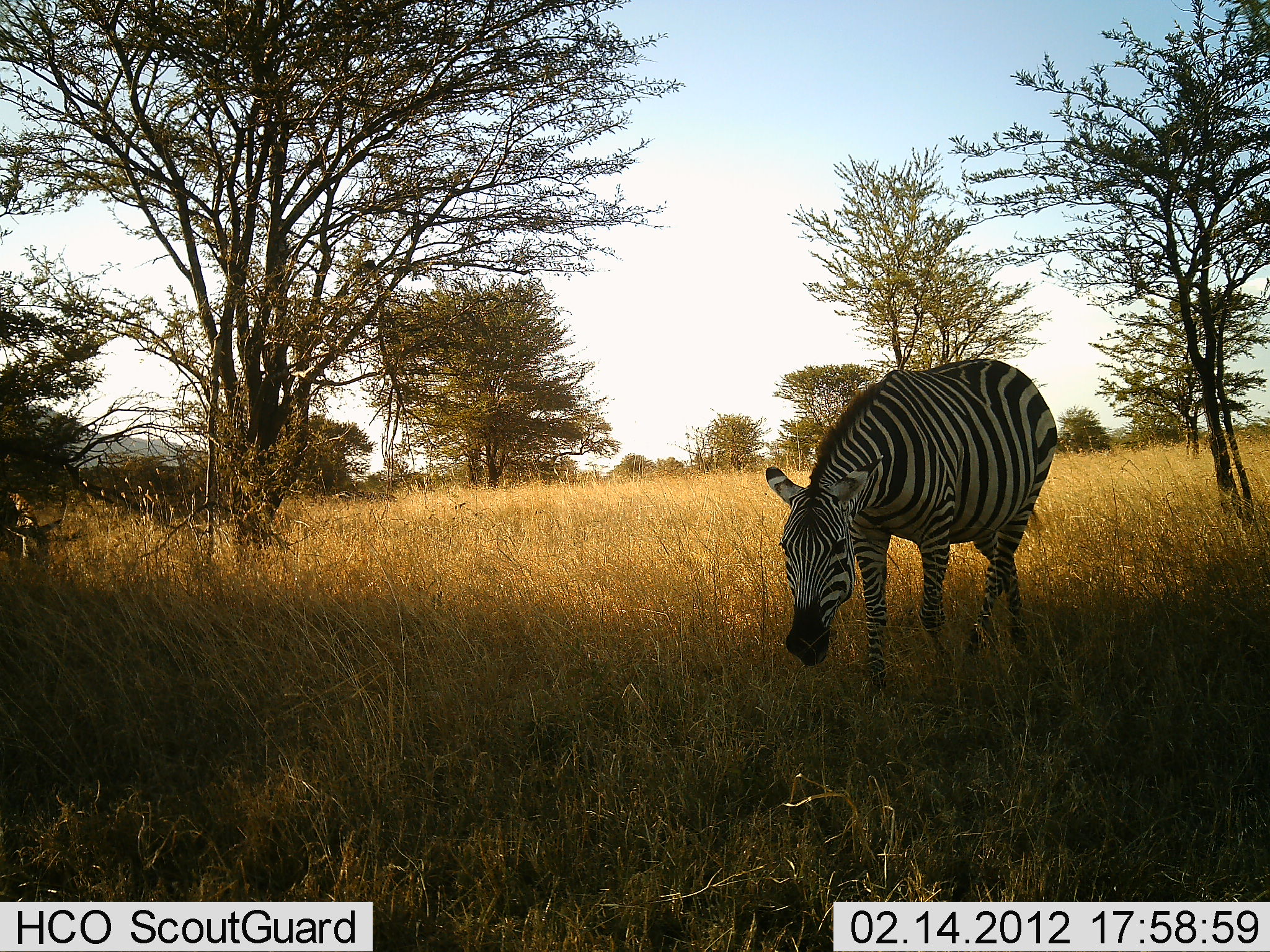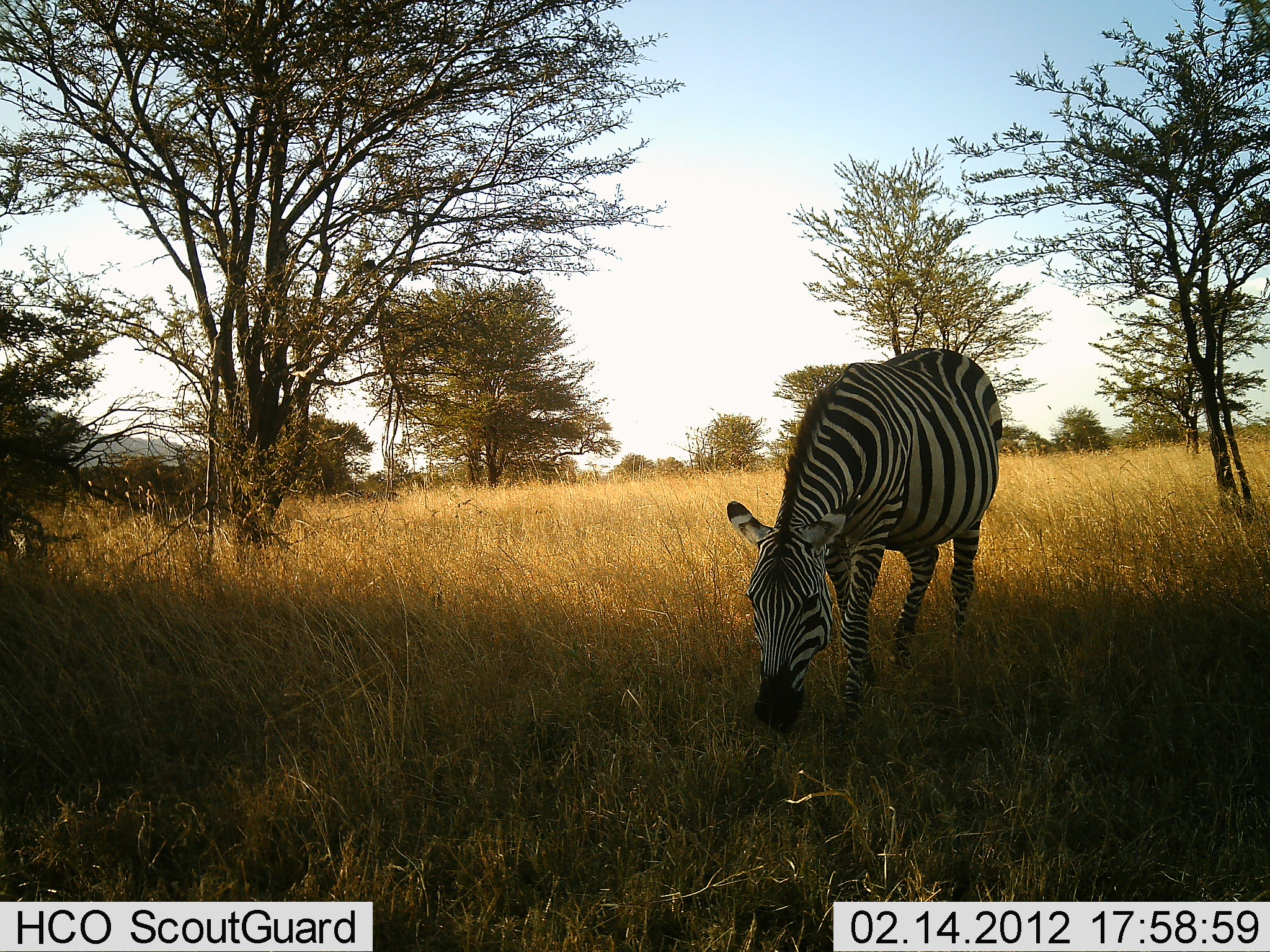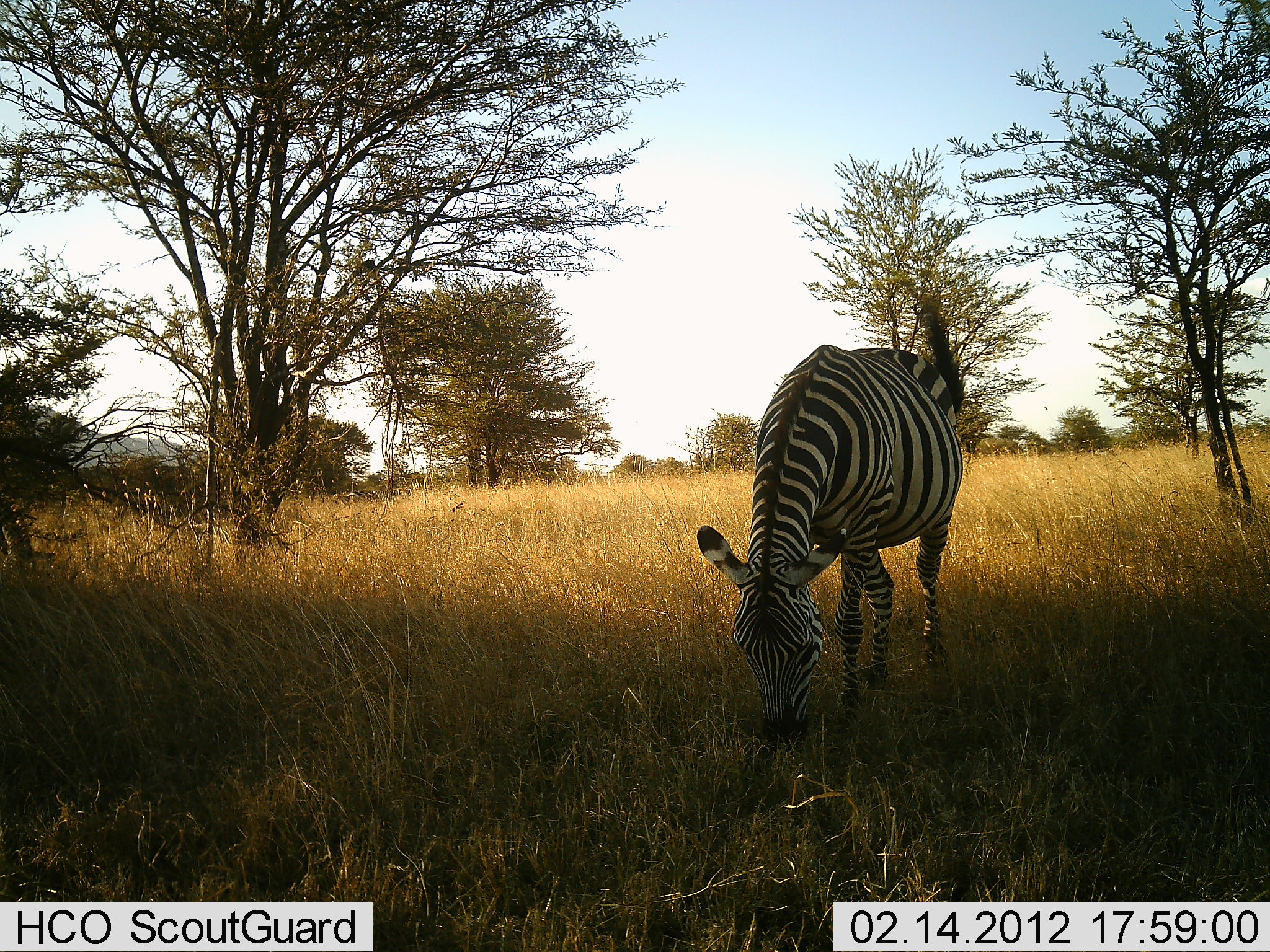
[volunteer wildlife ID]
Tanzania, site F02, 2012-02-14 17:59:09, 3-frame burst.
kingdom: Animalia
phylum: Chordata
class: Mammalia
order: Perissodactyla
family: Equidae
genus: Equus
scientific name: Equus quagga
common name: plains zebra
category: zebra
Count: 1.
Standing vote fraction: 17%.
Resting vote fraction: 0%.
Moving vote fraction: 17%.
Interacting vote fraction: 0%.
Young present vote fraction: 0%.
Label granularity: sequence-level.